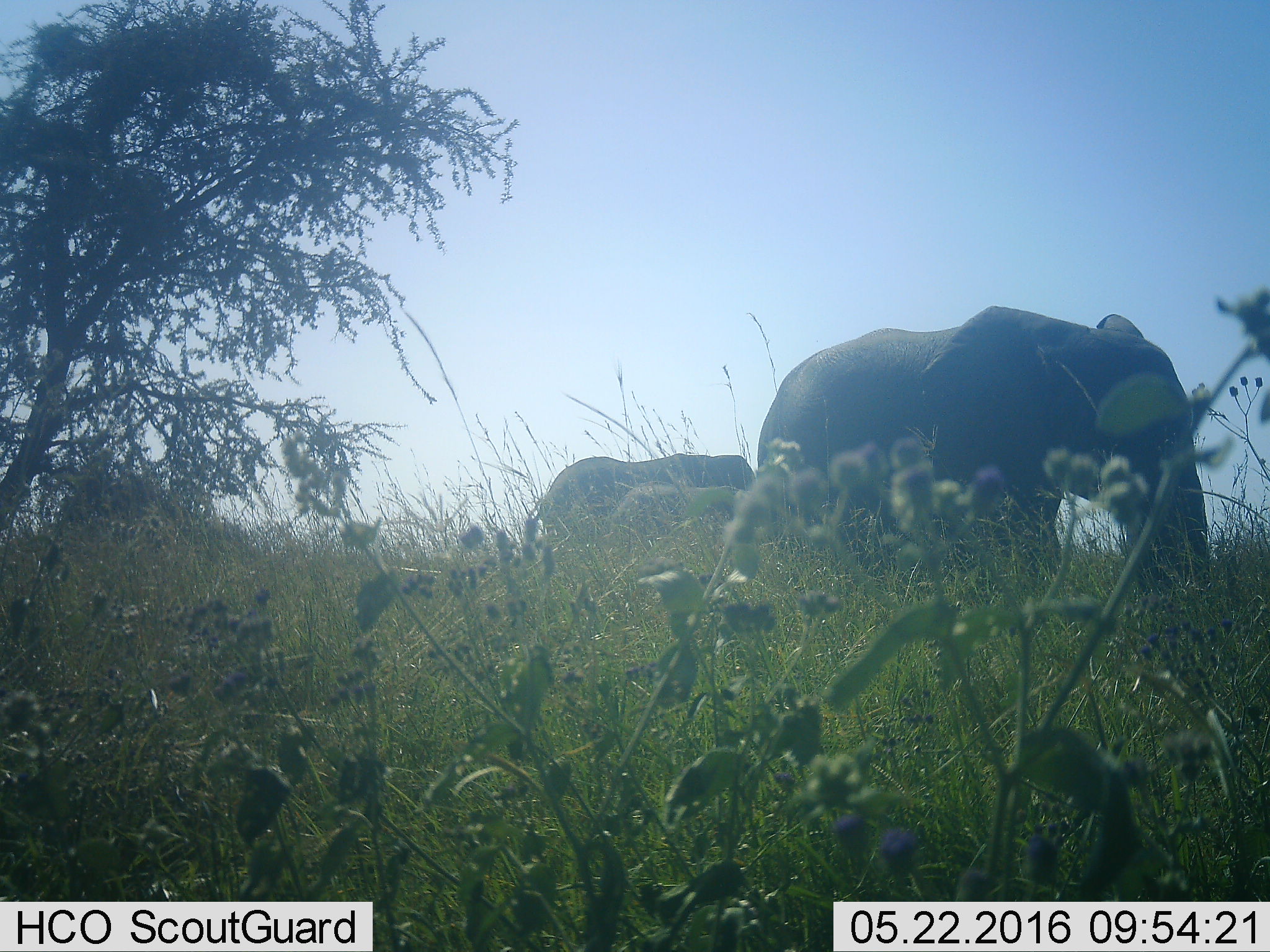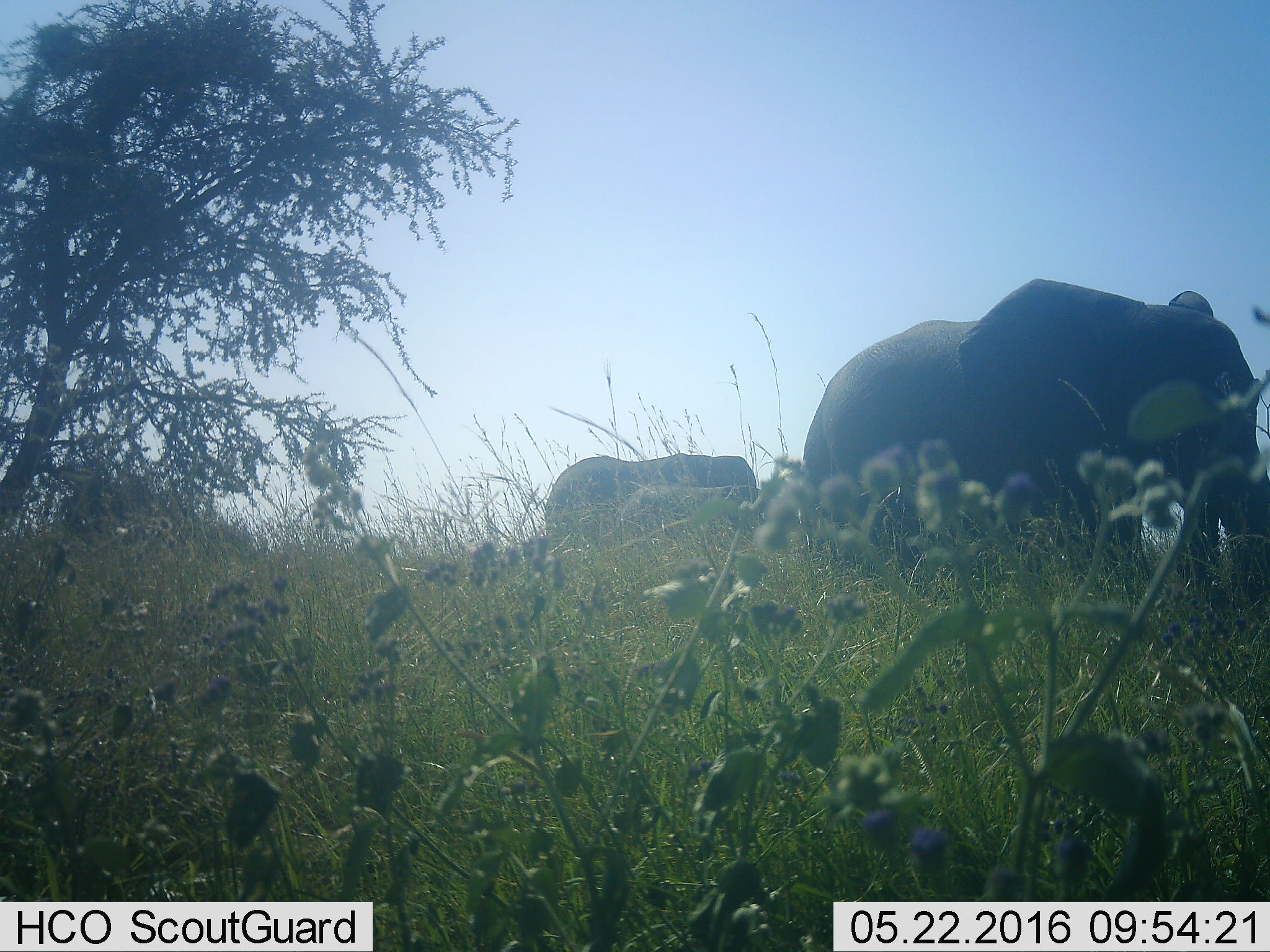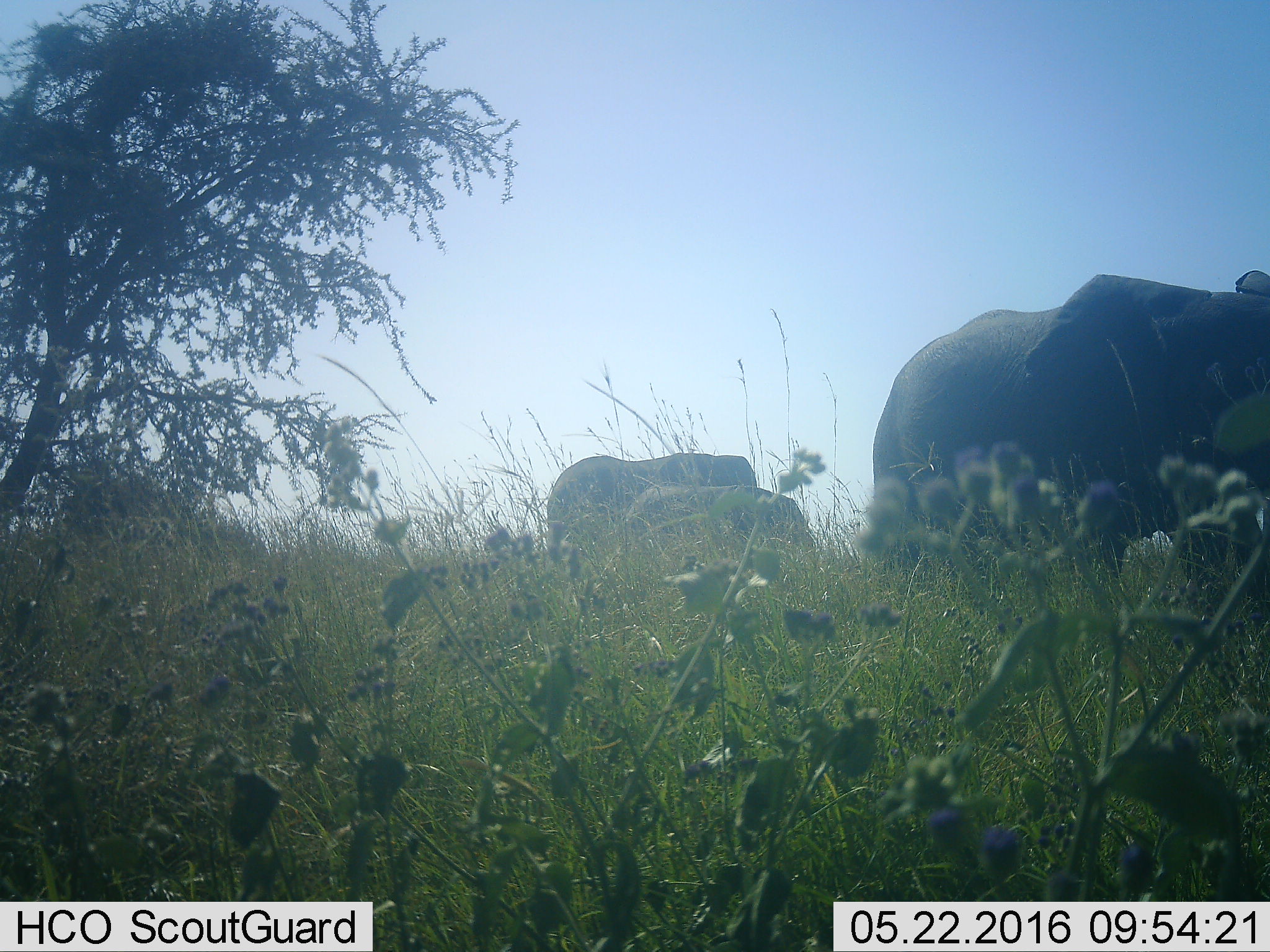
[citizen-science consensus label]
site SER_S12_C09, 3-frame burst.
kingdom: Animalia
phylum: Chordata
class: Mammalia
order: Proboscidea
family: Elephantidae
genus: Loxodonta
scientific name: Loxodonta africana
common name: african bush elephant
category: elephant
Elephant (african bush elephant) (Loxodonta africana), count 3. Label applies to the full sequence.